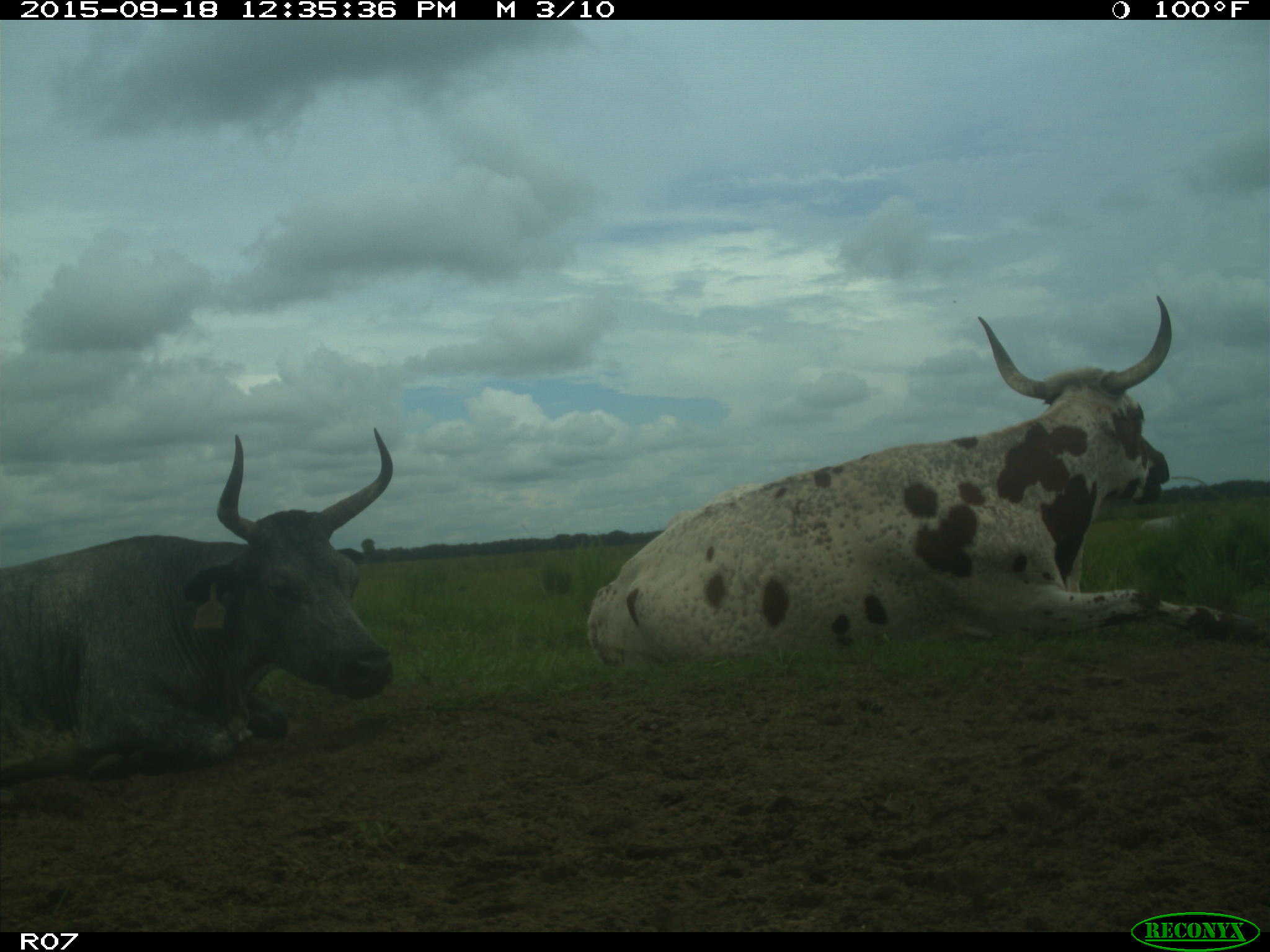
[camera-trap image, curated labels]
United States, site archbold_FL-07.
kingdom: Animalia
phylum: Chordata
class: Mammalia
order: Artiodactyla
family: Bovidae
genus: Bos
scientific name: Bos taurus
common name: domestic cow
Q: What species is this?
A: Bos taurus (domestic cow).